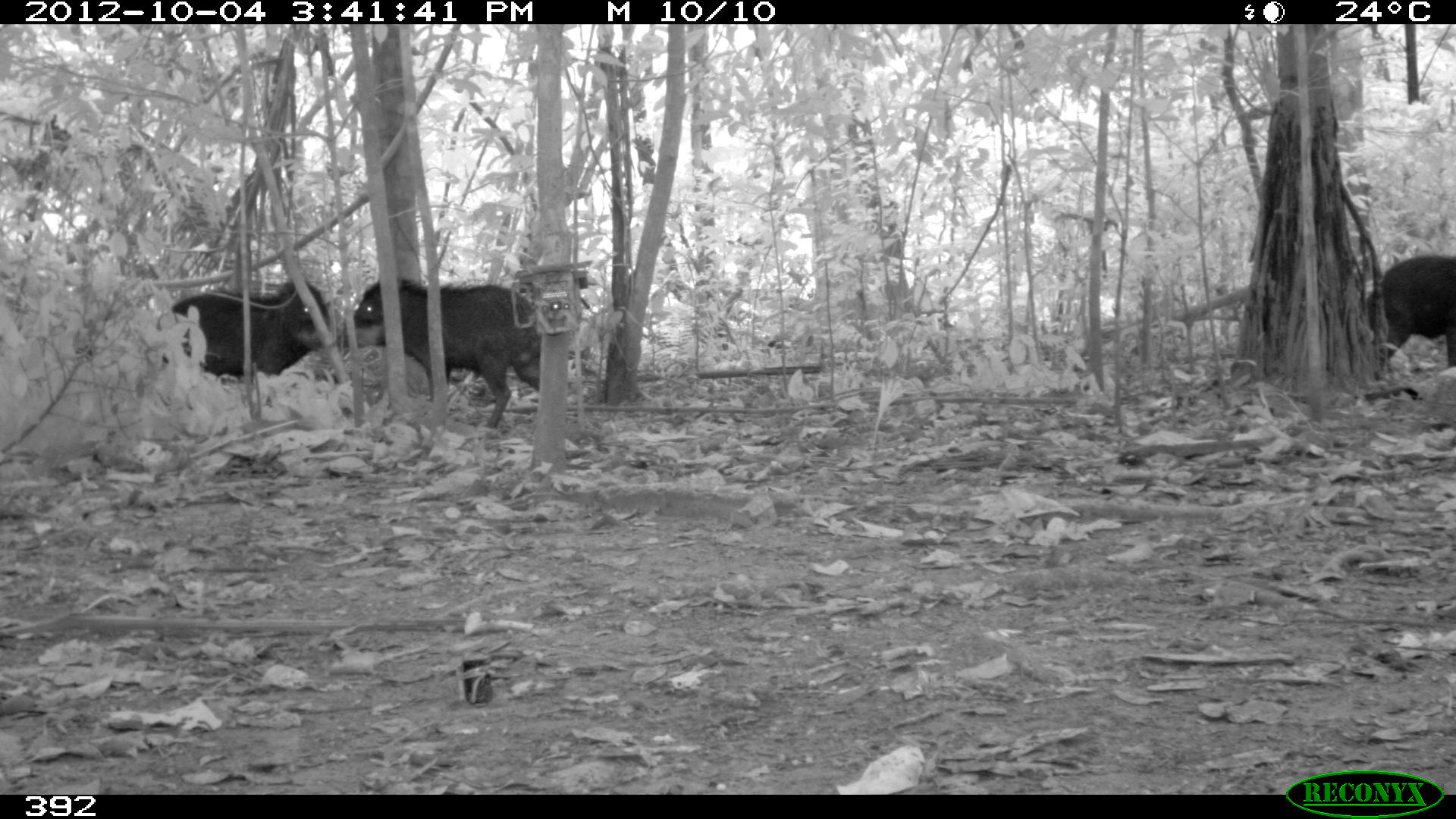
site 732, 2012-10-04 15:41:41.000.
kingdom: Animalia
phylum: Chordata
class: Mammalia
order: Artiodactyla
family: Tayassuidae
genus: Tayassu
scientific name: Tayassu pecari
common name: white-lipped peccary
Tayassu pecari (white-lipped peccary).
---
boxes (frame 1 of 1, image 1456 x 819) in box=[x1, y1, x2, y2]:
tayassu pecari: box=[333, 276, 542, 428]; box=[156, 279, 331, 383]; box=[1365, 253, 1456, 380]